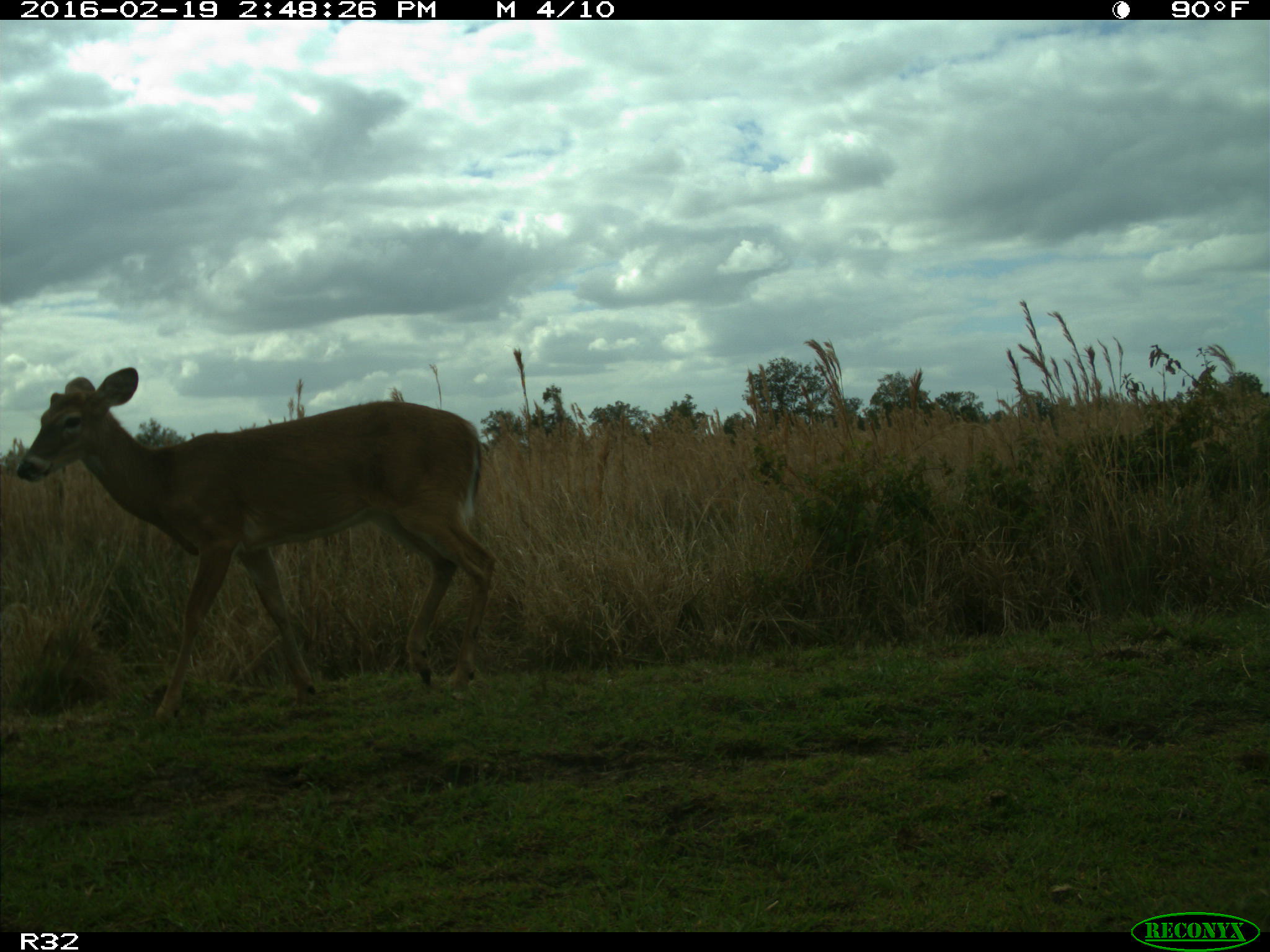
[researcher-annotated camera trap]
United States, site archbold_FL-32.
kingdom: Animalia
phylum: Chordata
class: Mammalia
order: Artiodactyla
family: Cervidae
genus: Odocoileus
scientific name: Odocoileus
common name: deer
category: unidentified deer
Unidentified deer (deer) (Odocoileus).